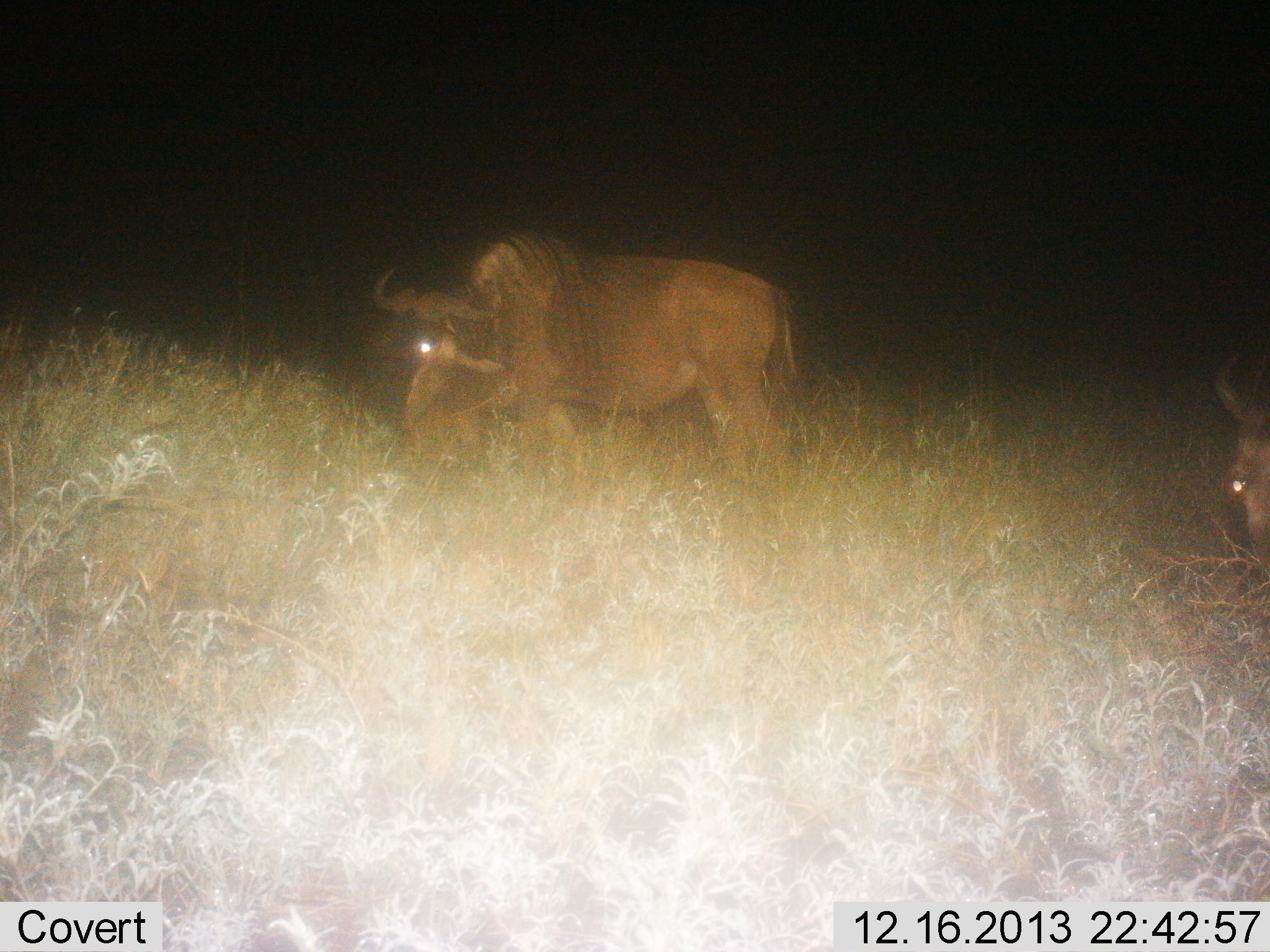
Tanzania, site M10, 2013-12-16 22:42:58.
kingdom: Animalia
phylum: Chordata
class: Mammalia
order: Artiodactyla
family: Bovidae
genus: Connochaetes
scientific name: Connochaetes taurinus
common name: blue wildebeest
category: wildebeest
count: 2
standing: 70%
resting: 0%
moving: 0%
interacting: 0%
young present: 0%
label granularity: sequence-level